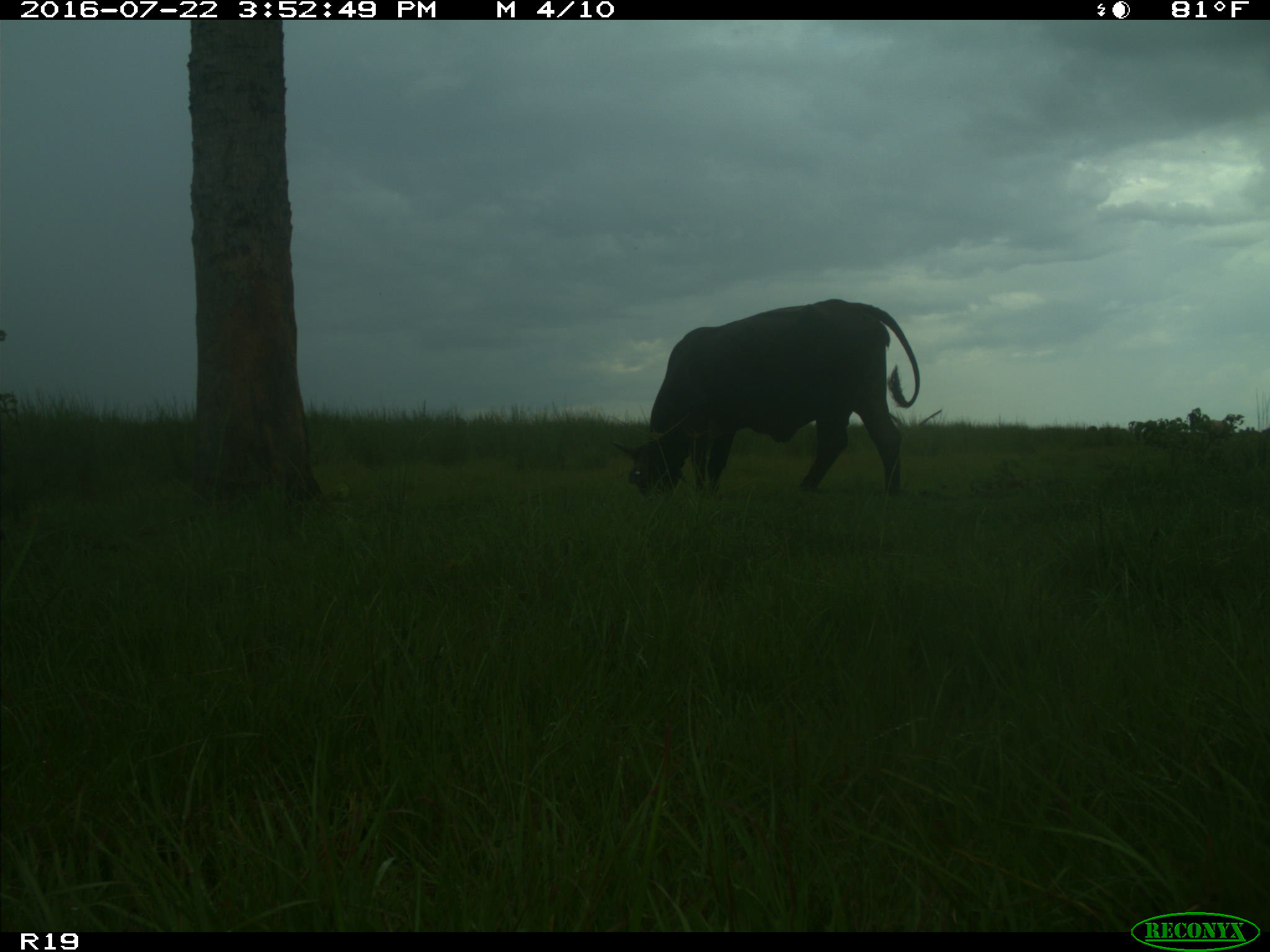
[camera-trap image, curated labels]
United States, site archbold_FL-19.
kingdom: Animalia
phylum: Chordata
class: Mammalia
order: Artiodactyla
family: Bovidae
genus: Bos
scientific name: Bos taurus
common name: domestic cow